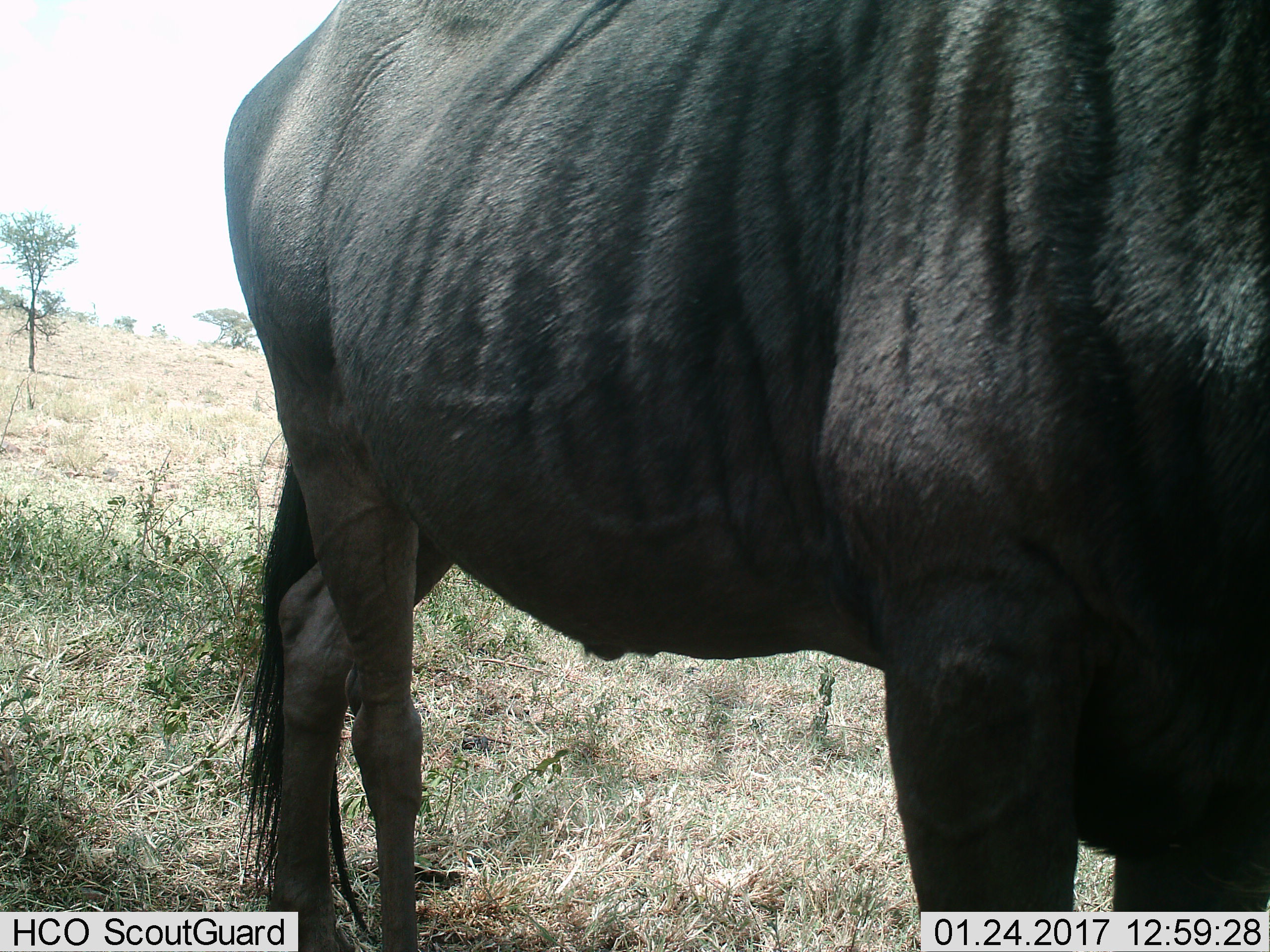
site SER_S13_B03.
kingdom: Animalia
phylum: Chordata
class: Mammalia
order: Artiodactyla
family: Bovidae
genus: Connochaetes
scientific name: Connochaetes taurinus taurinus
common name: blue wildebeest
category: wildebeestblue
Wildebeestblue (blue wildebeest) (Connochaetes taurinus taurinus), count 1. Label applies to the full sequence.